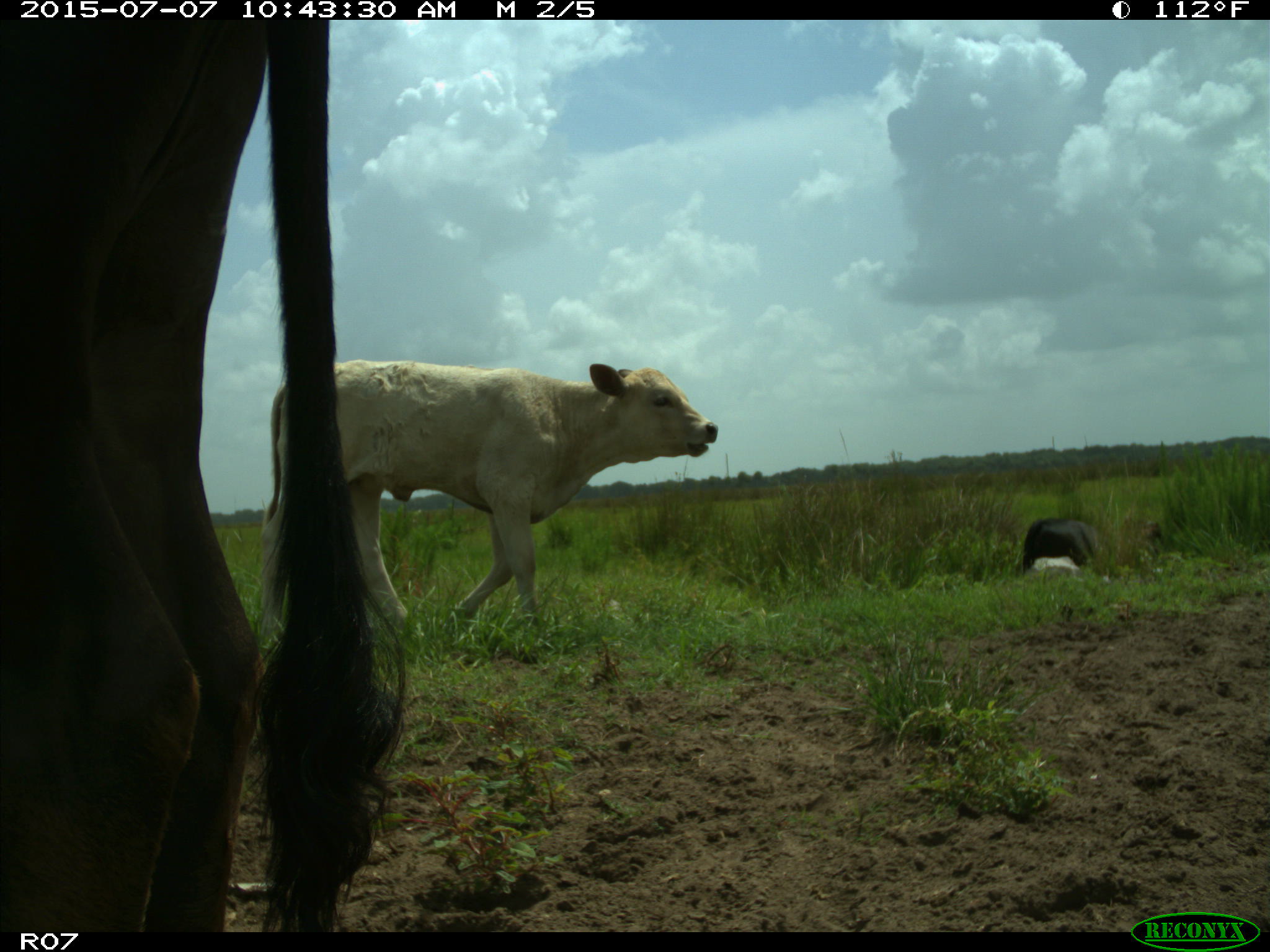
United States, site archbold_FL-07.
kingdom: Animalia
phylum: Chordata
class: Mammalia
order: Artiodactyla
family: Bovidae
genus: Bos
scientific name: Bos taurus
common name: domestic cow